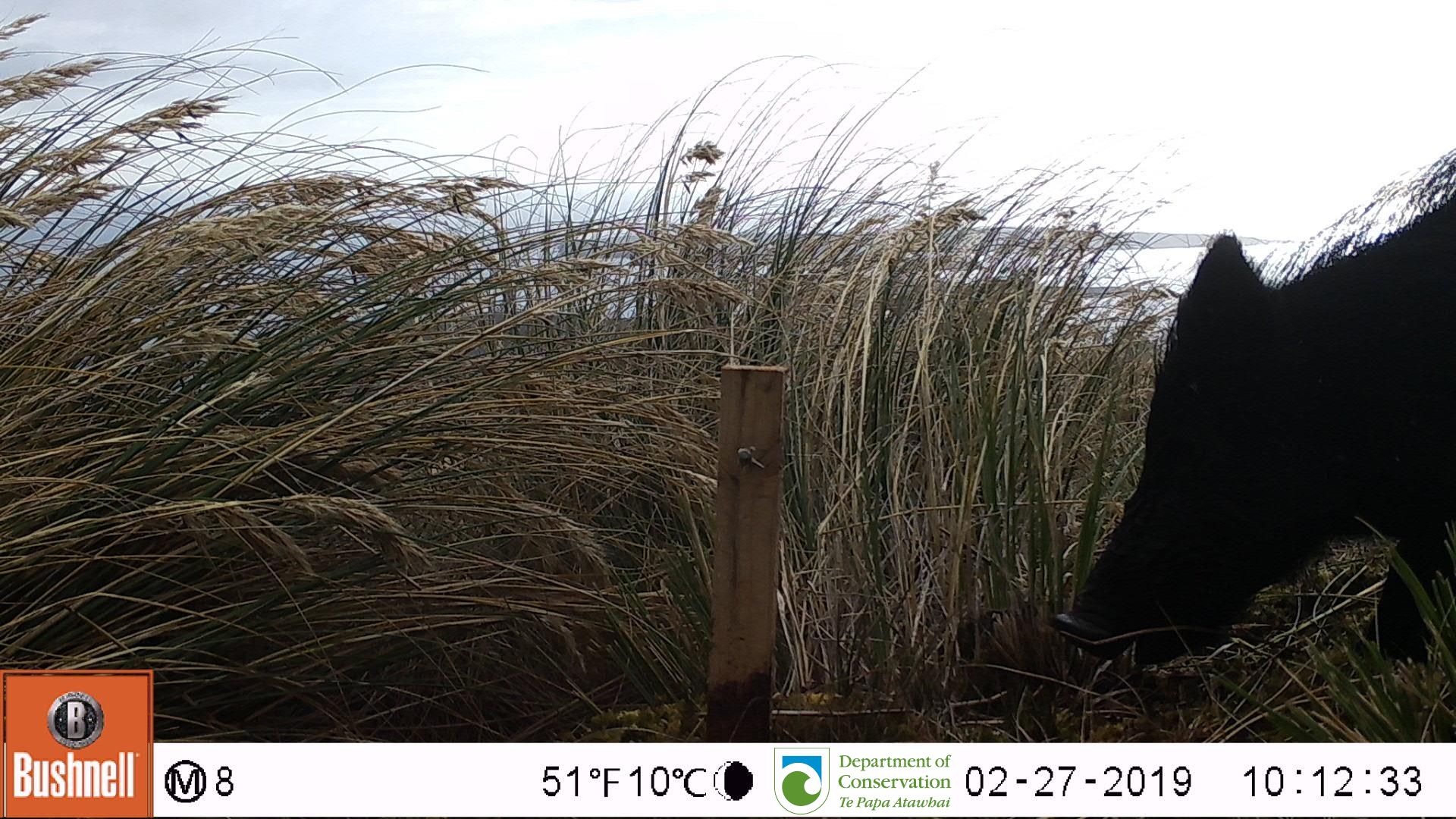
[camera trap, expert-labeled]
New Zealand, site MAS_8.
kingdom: Animalia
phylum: Chordata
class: Mammalia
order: Artiodactyla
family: Suidae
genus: Sus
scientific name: Sus scrofa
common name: pig